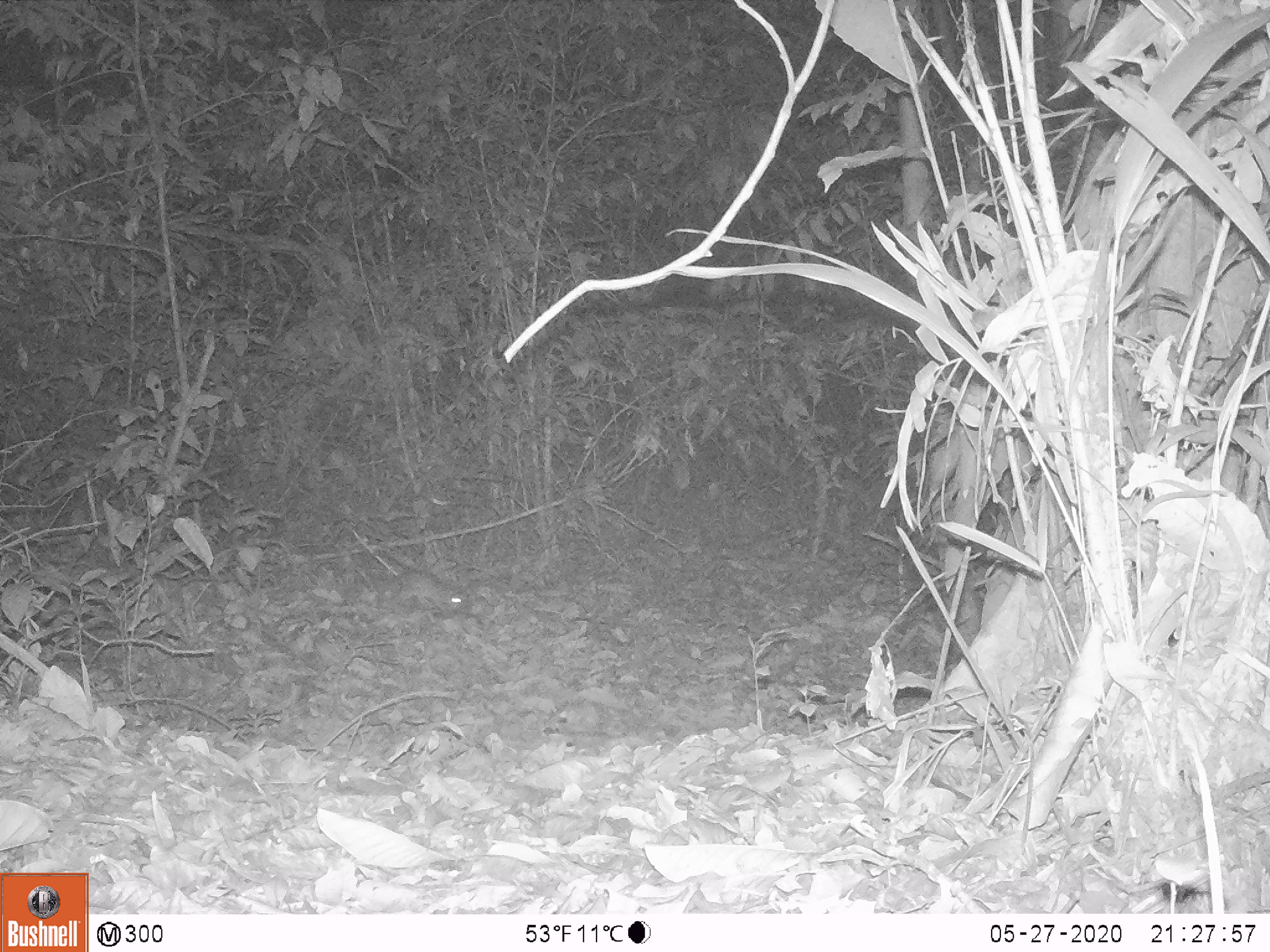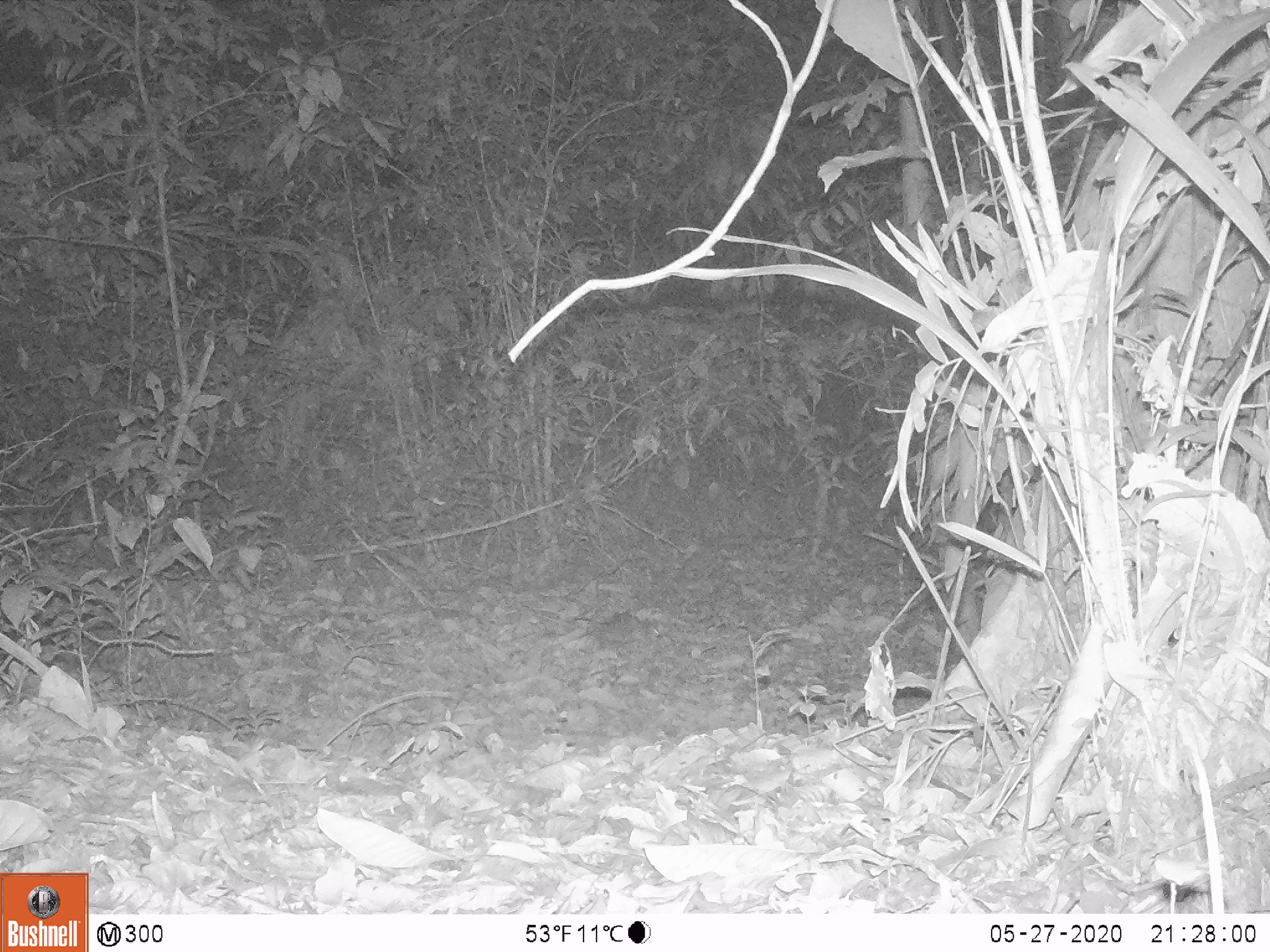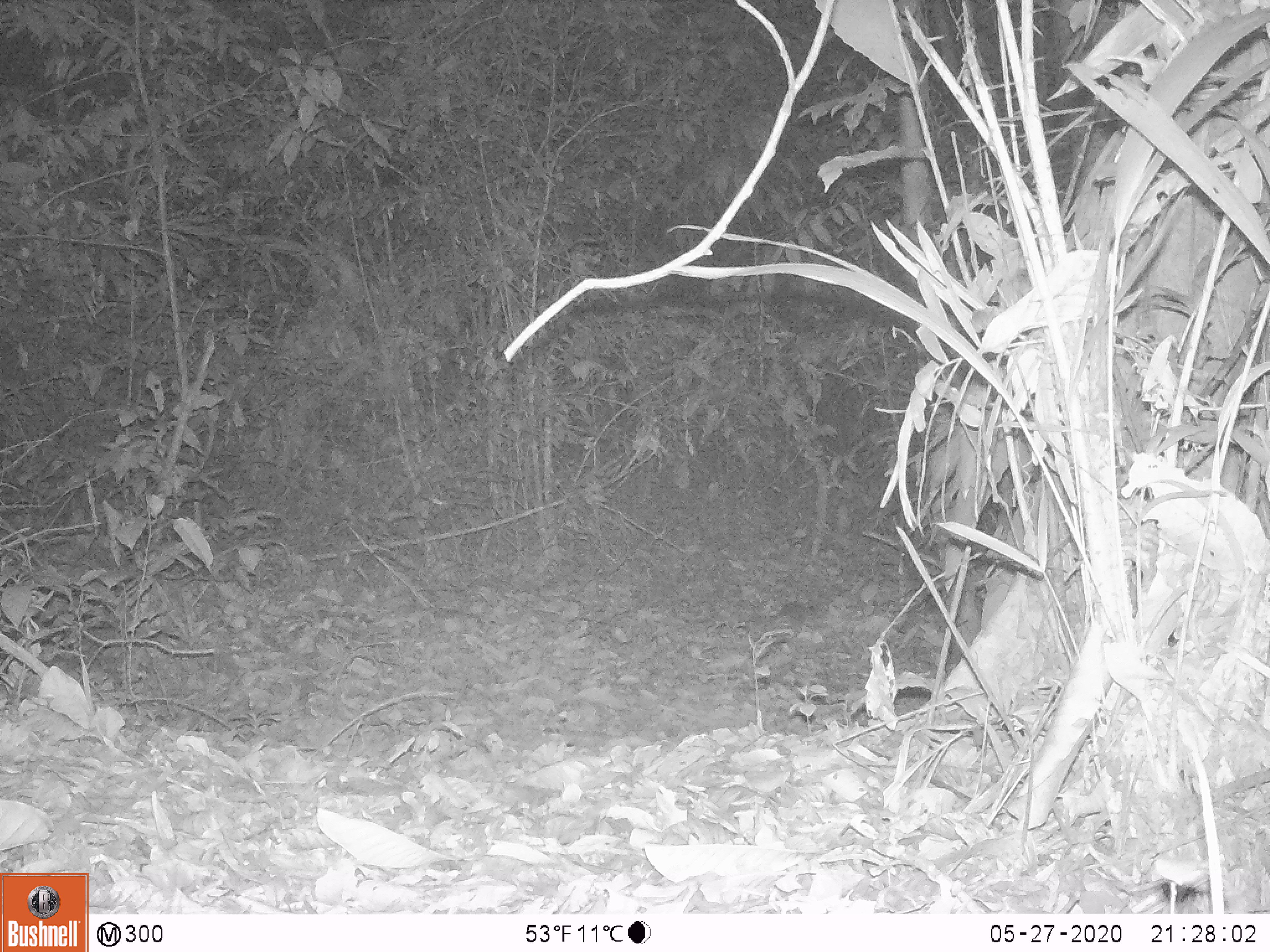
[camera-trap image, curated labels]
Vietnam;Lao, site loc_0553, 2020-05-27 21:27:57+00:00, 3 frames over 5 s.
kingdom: Animalia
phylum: Chordata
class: Mammalia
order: Rodentia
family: Muridae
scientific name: Muridae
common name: old-world mice and rats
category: unidentified murid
Unidentified murid (old-world mice and rats) (Muridae). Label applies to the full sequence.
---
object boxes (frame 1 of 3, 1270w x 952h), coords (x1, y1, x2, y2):
unidentified murid: (361, 550, 472, 615)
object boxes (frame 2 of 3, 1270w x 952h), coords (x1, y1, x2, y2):
unidentified murid: (574, 612, 660, 651)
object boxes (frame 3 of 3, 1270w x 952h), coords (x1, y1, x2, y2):
unidentified murid: (763, 600, 818, 636)